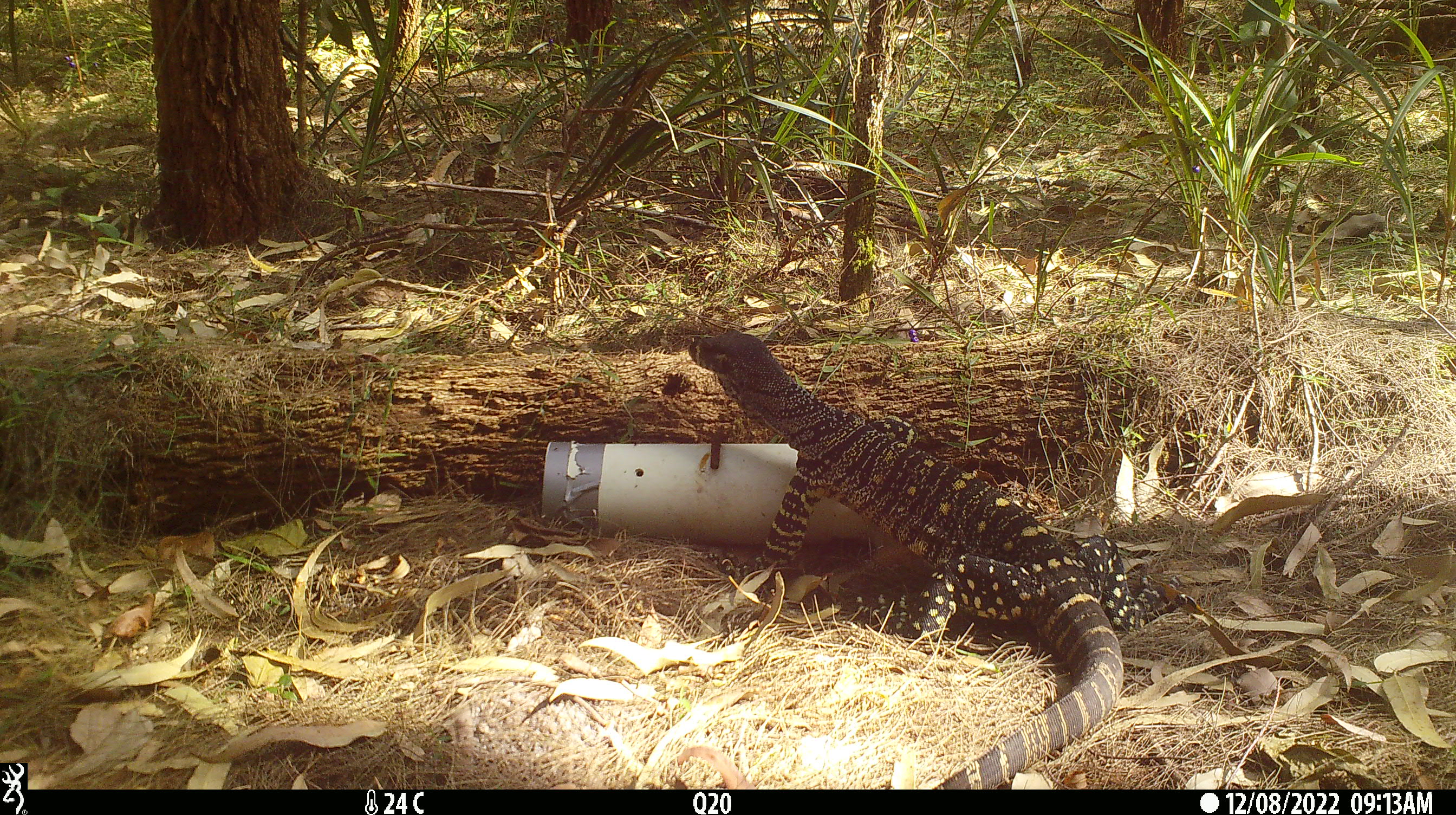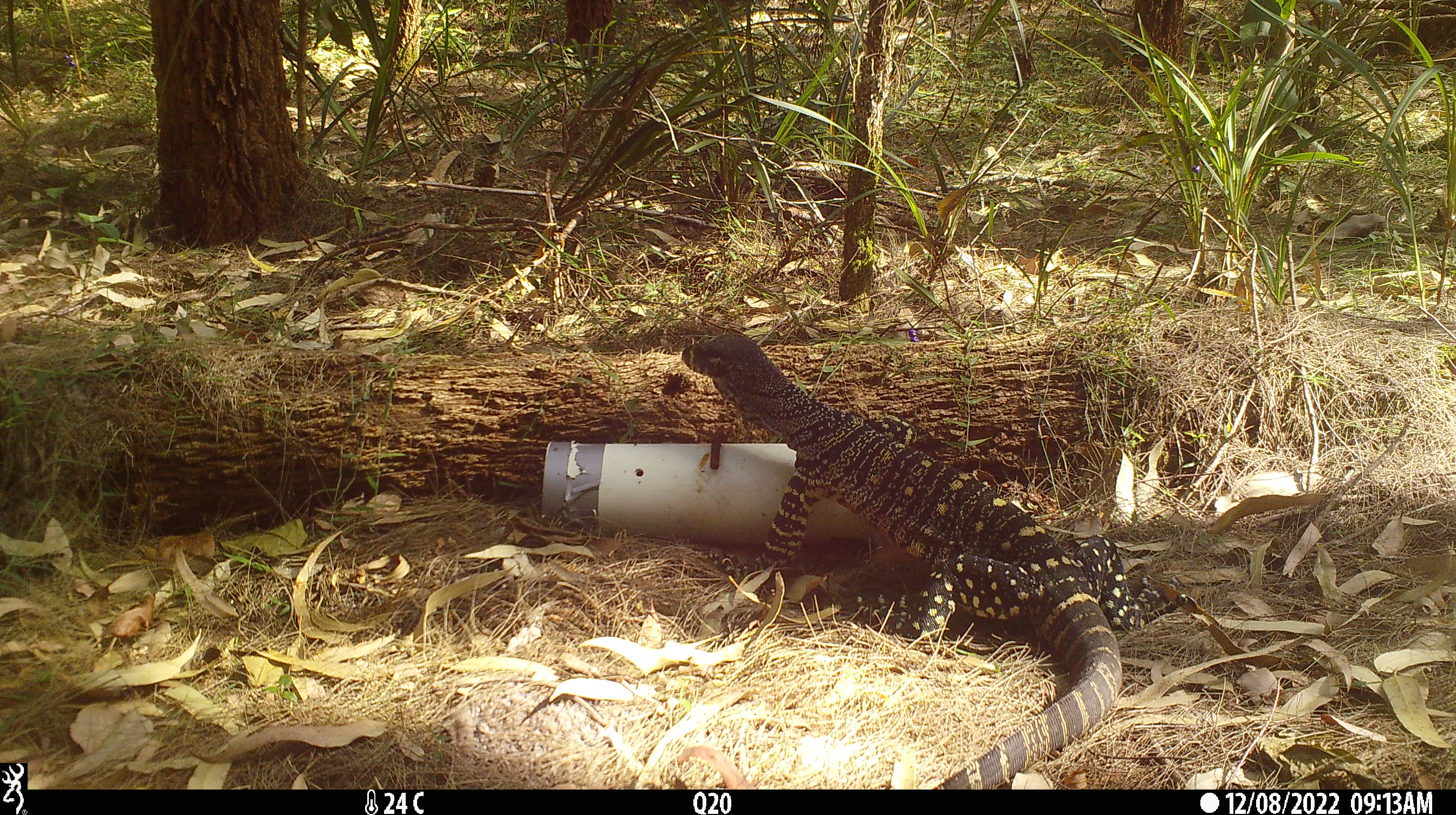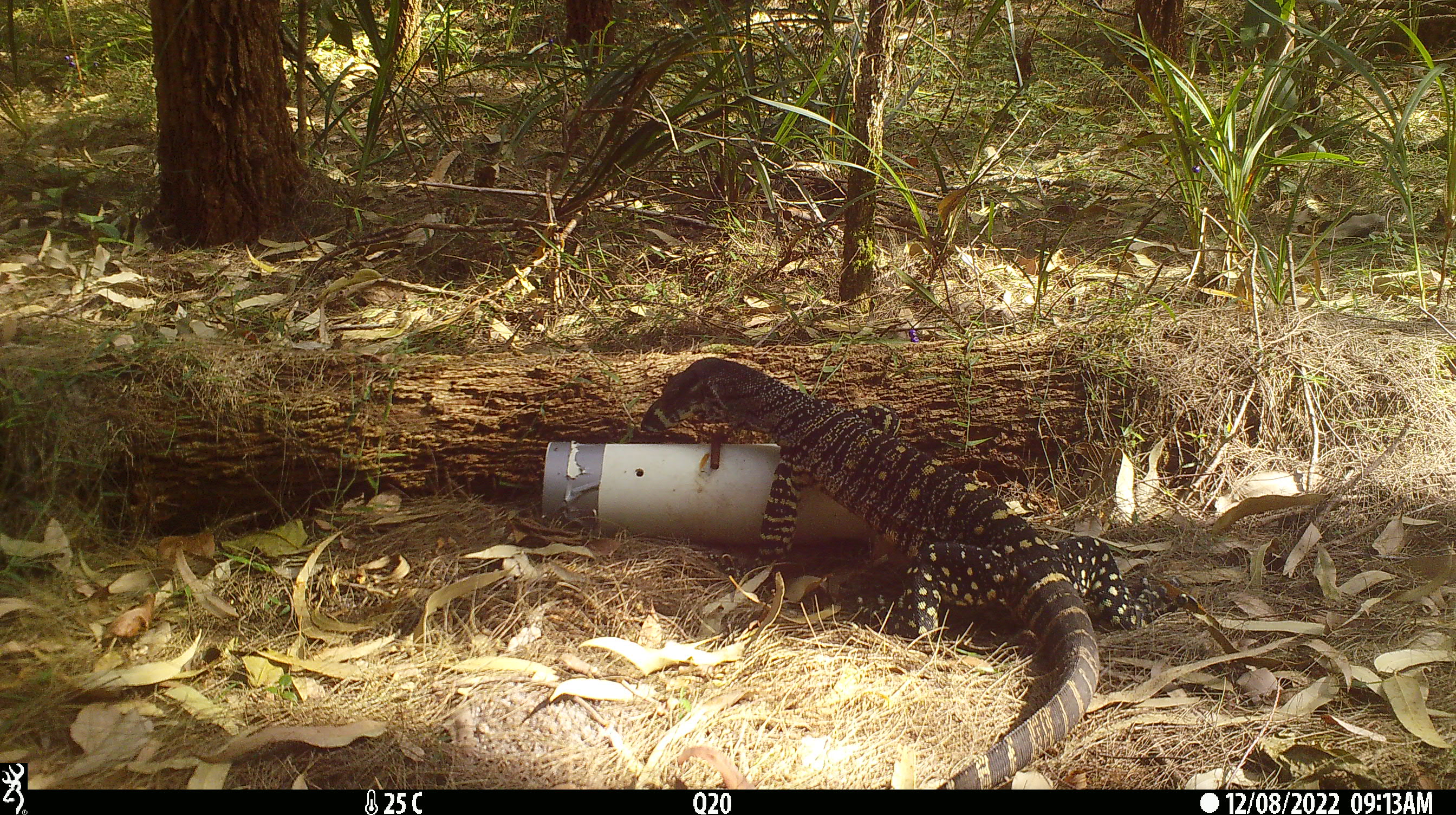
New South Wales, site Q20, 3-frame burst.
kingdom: Animalia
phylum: Chordata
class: Reptilia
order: Squamata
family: Varanidae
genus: Varanus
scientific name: Varanus varius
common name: lace monitor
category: goanna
Goanna (lace monitor) (Varanus varius).